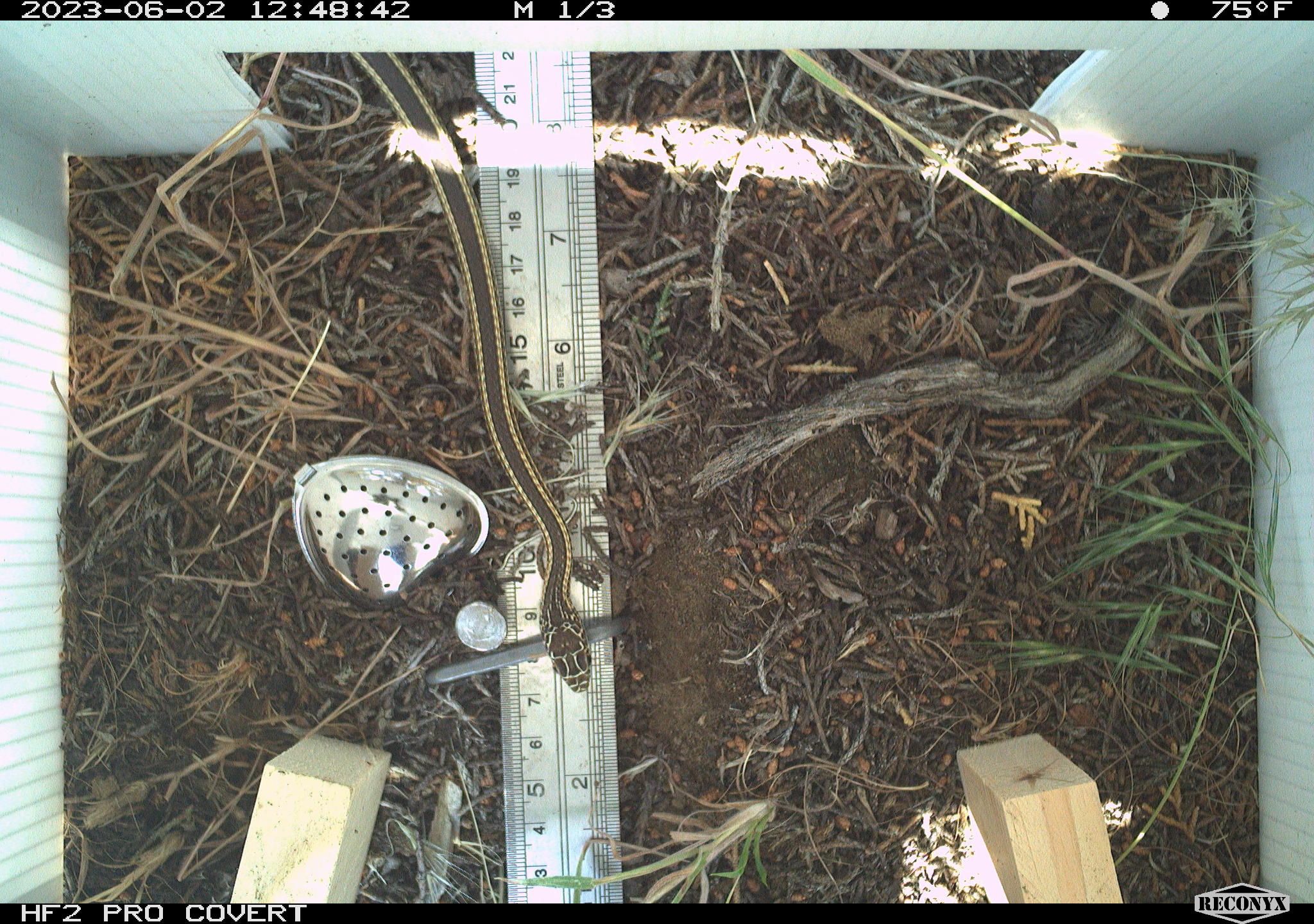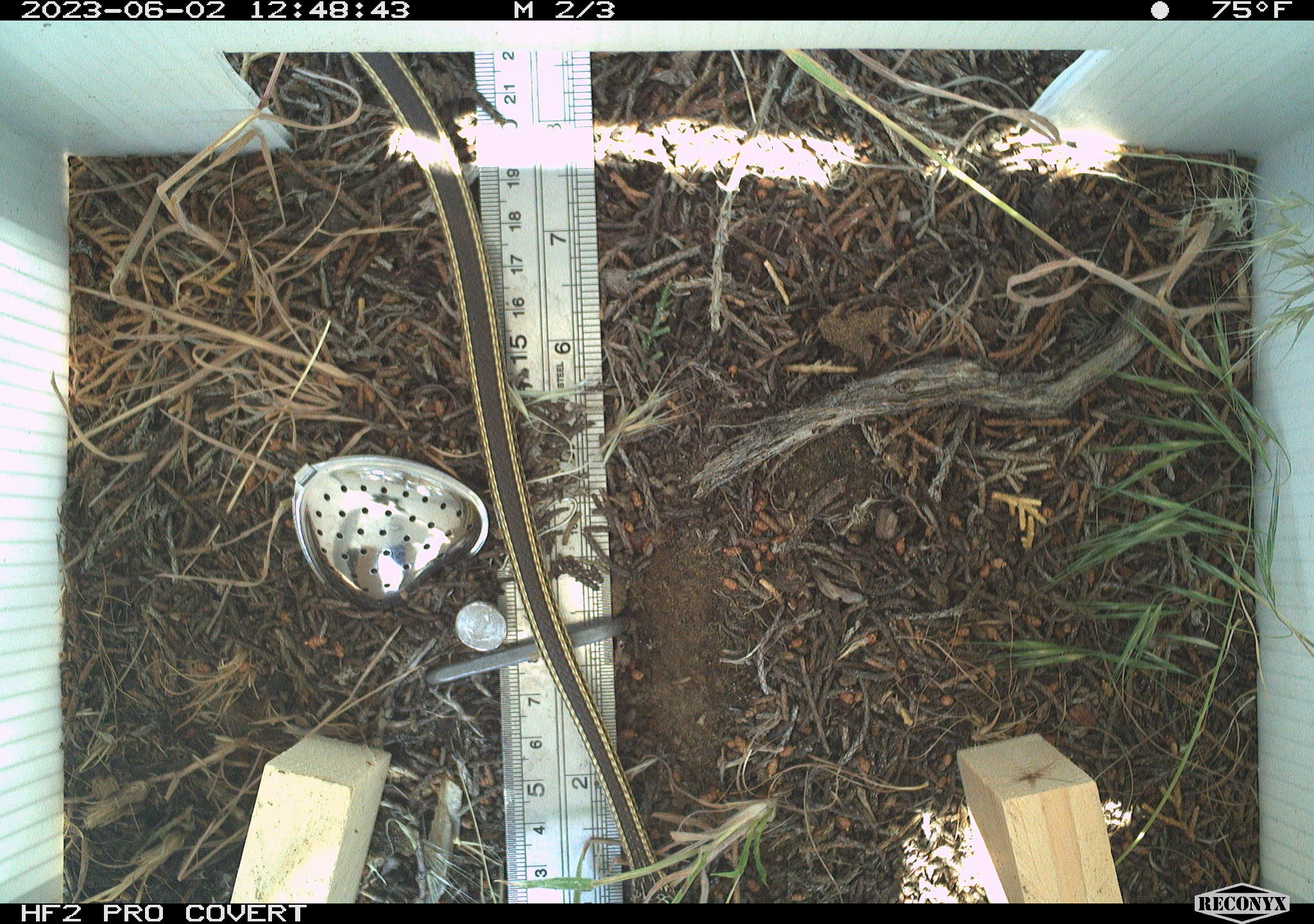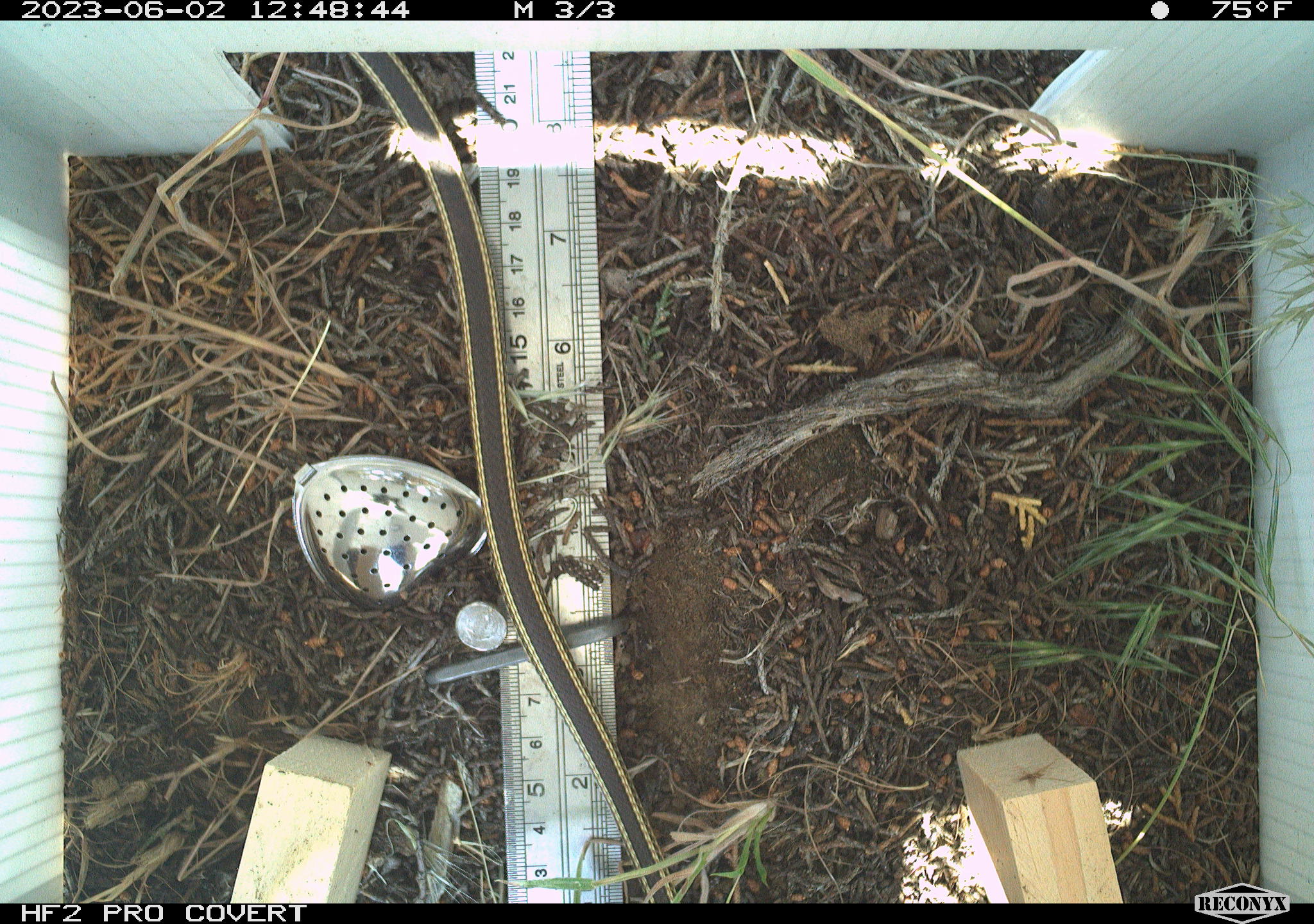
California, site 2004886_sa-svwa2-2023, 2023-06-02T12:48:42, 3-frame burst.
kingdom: Animalia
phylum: Chordata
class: Reptilia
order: Squamata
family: Colubridae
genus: Coluber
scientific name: Coluber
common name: north american racers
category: coluber species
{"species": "coluber species (north american racers) (Coluber)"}